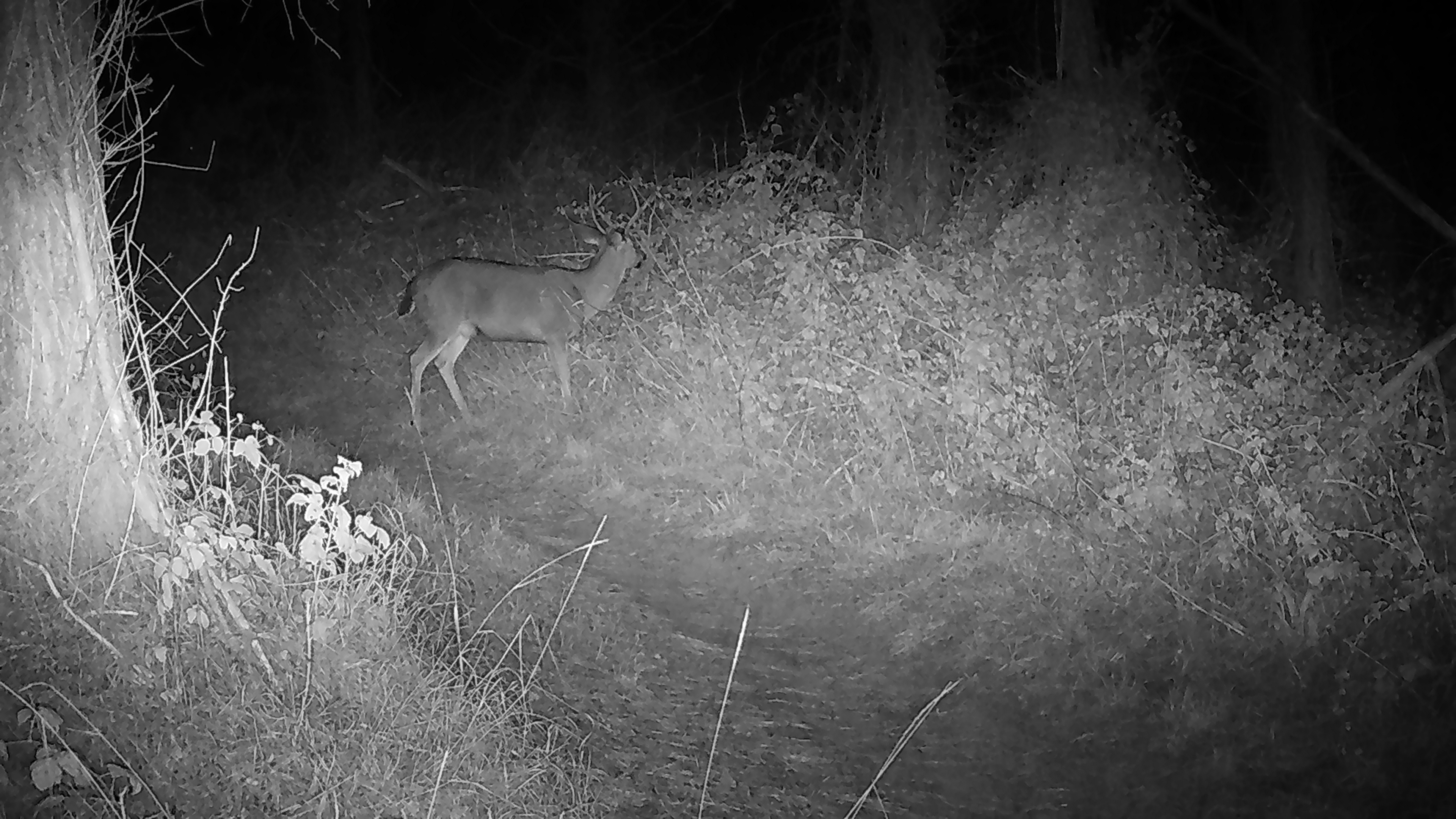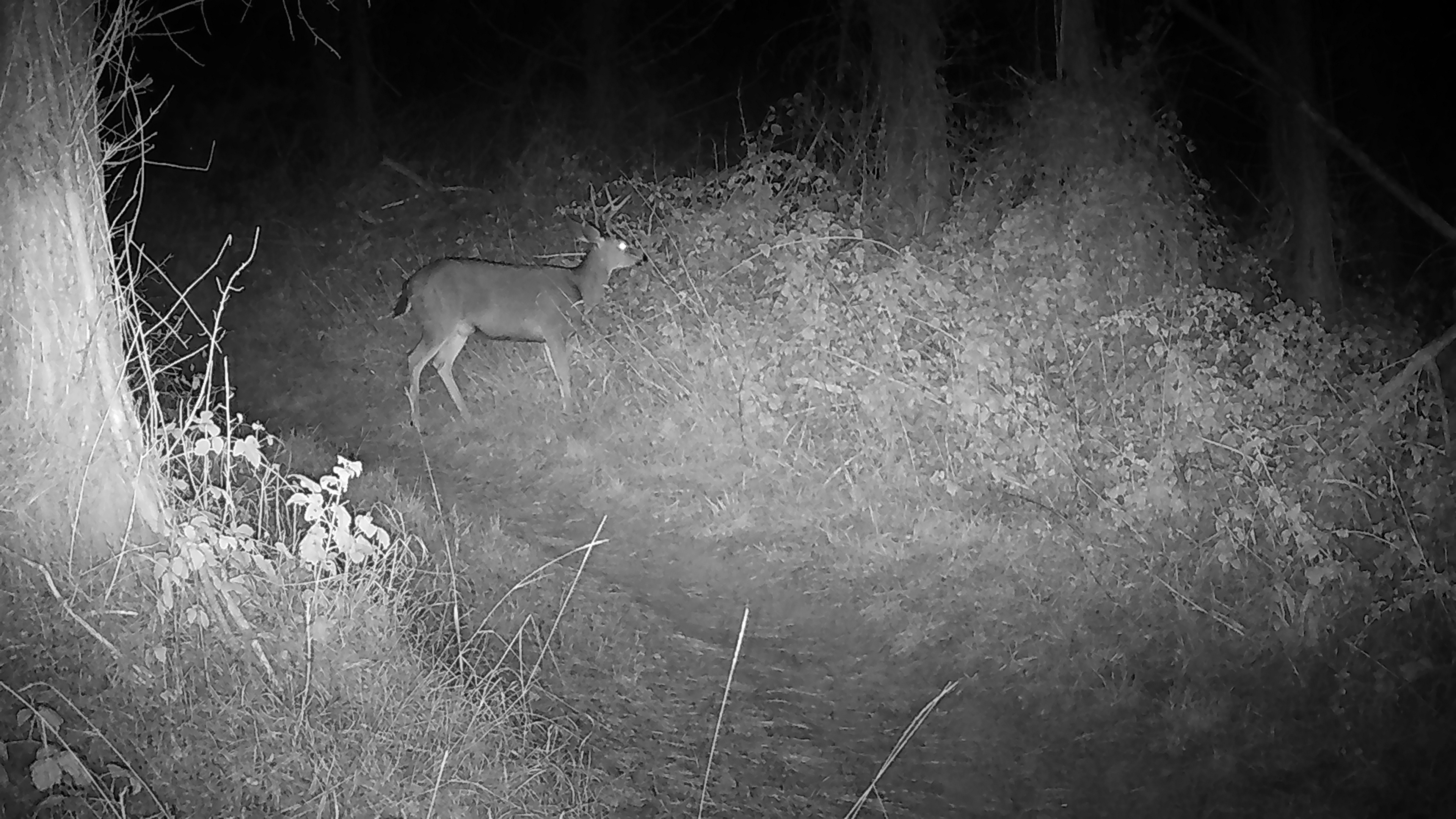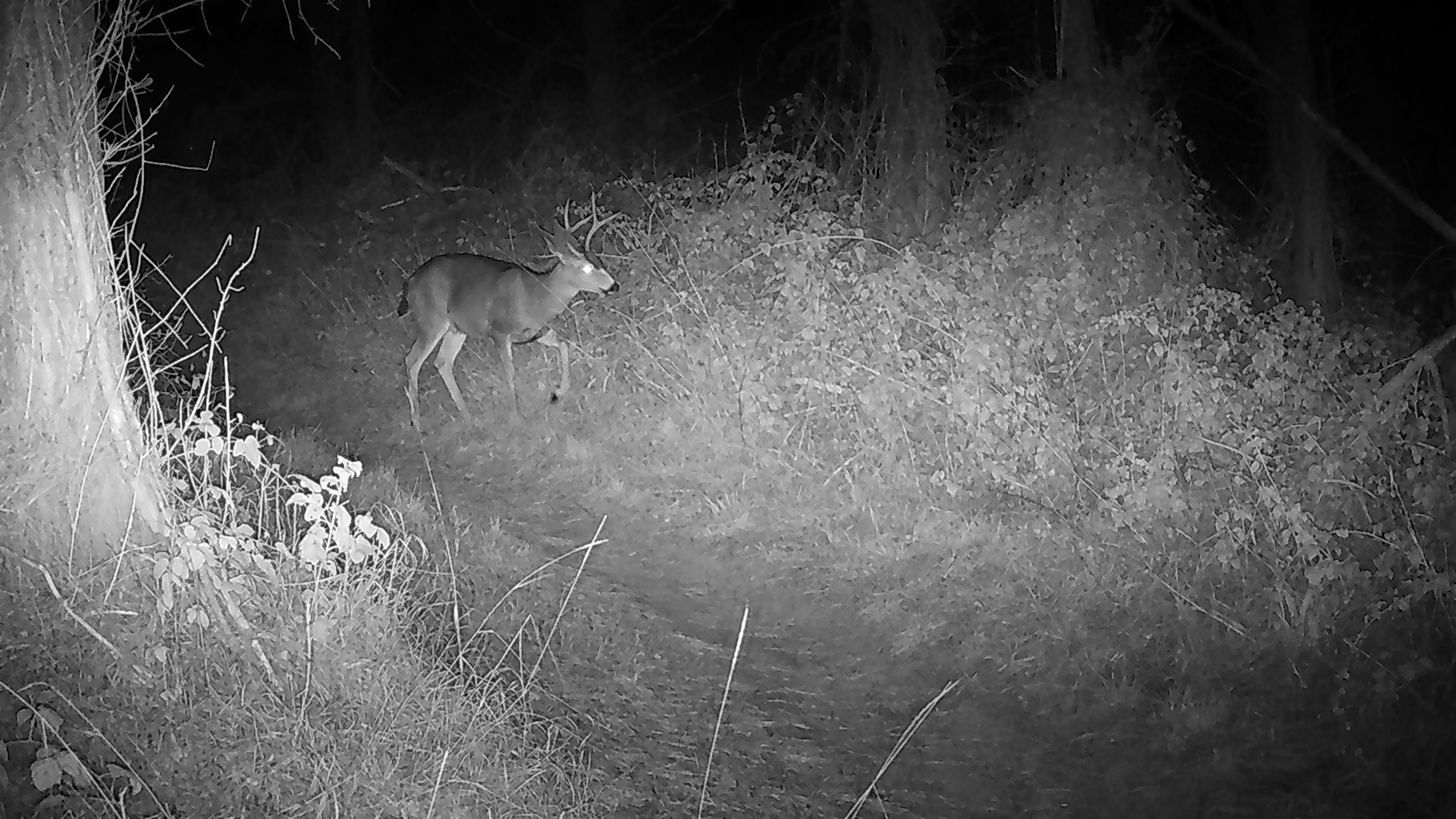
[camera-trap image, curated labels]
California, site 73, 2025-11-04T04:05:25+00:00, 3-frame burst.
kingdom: Animalia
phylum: Chordata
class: Mammalia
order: Artiodactyla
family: Cervidae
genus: Odocoileus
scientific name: Odocoileus hemionus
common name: mule deer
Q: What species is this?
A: Mule deer (Odocoileus hemionus).